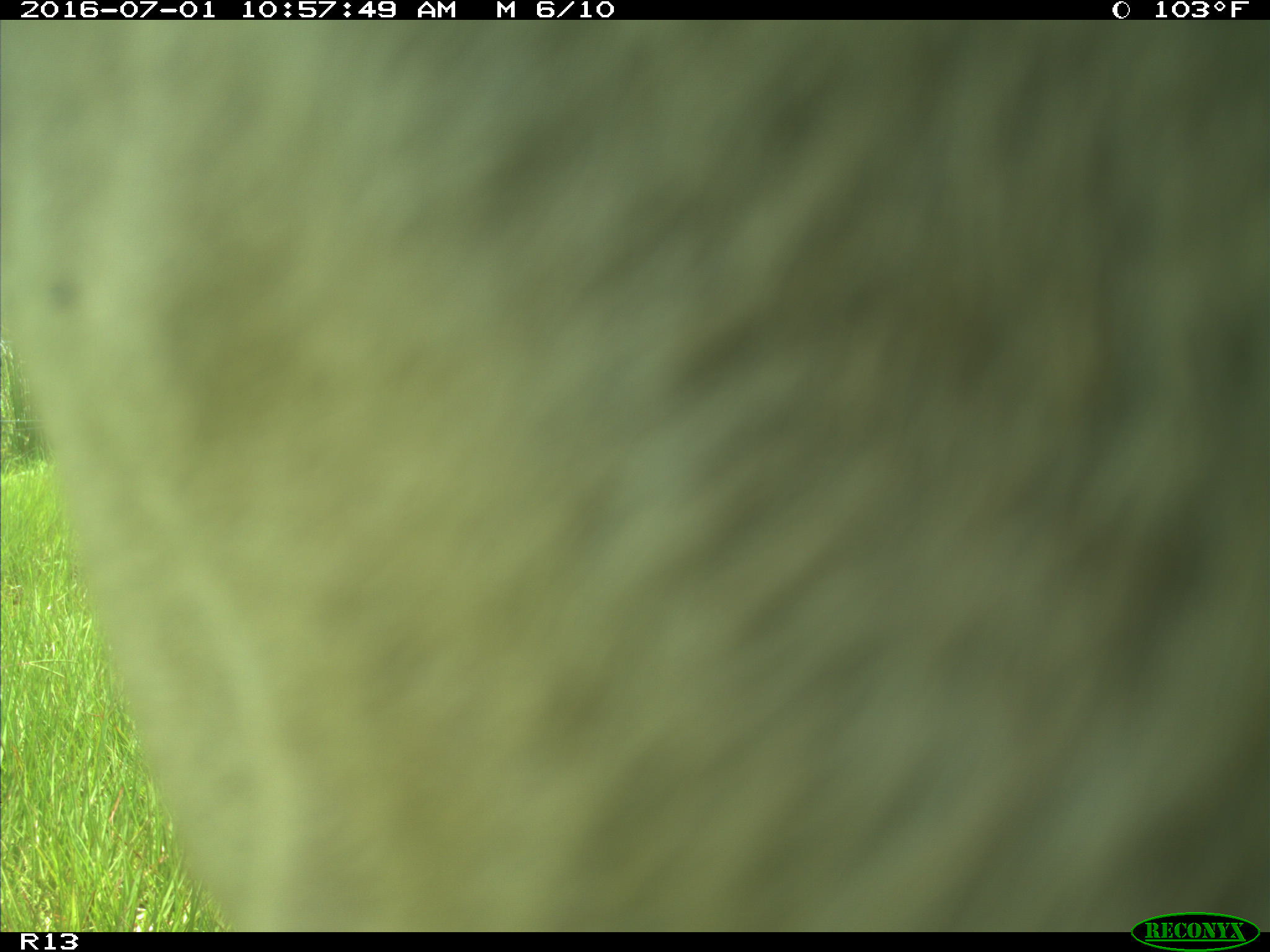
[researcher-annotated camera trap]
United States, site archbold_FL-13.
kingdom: Animalia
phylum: Chordata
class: Mammalia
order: Artiodactyla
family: Bovidae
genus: Bos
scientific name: Bos taurus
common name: domestic cow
Bos taurus (domestic cow).